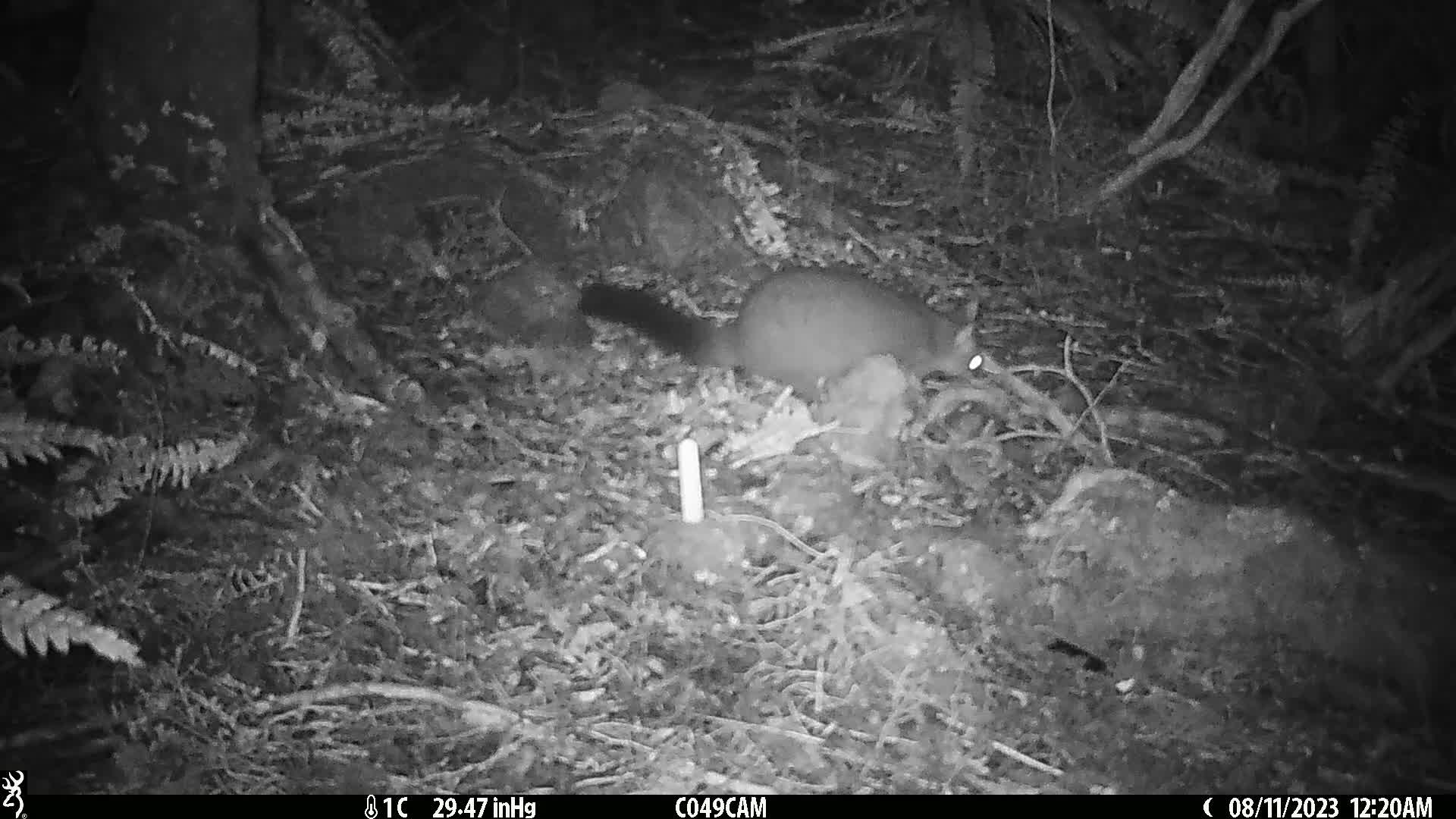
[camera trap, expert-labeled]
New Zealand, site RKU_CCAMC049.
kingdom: Animalia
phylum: Chordata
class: Mammalia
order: Diprotodontia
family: Phalangeridae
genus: Trichosurus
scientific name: Trichosurus vulpecula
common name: common brushtail possum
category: possum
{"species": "possum (common brushtail possum) (Trichosurus vulpecula)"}